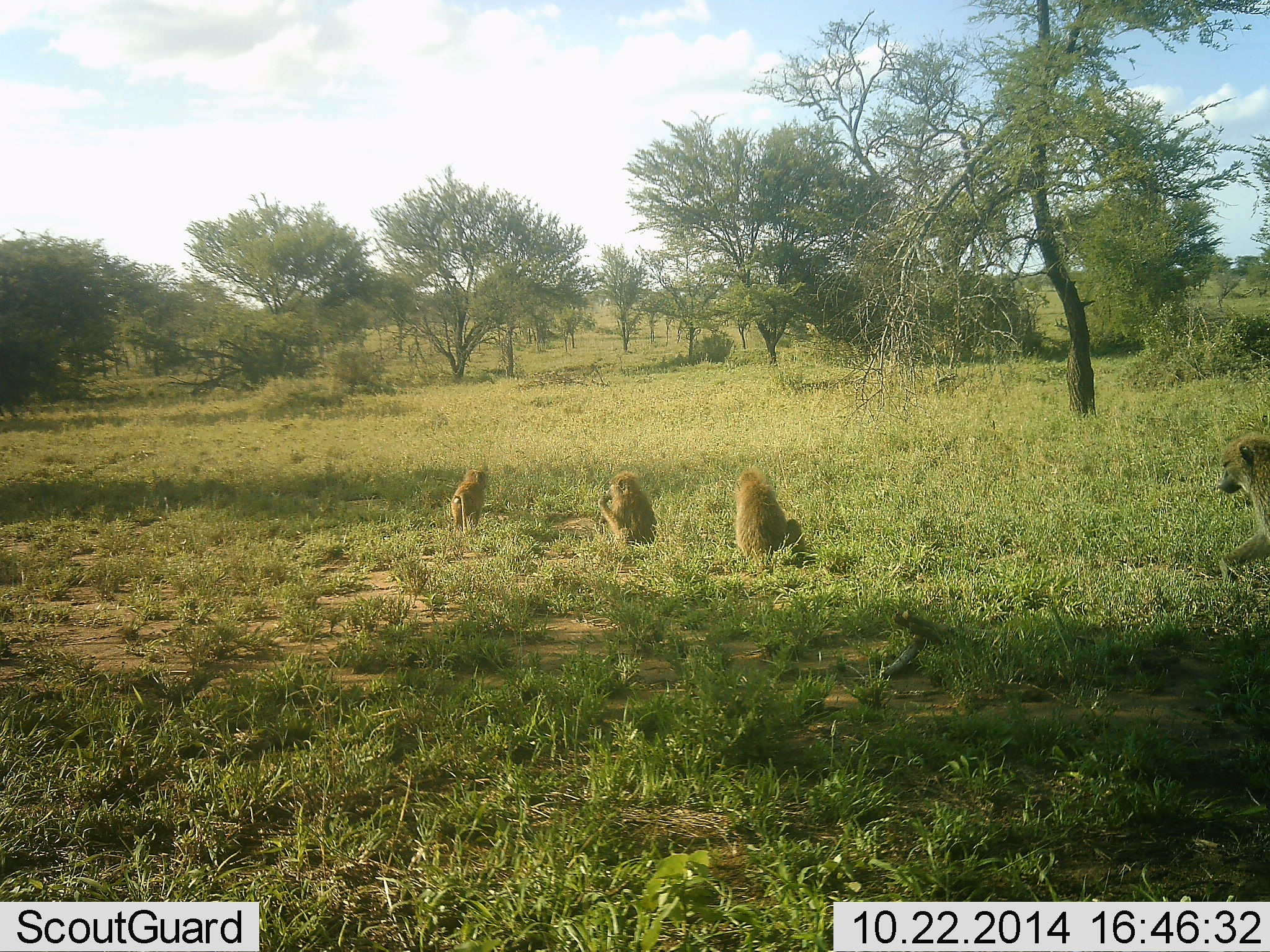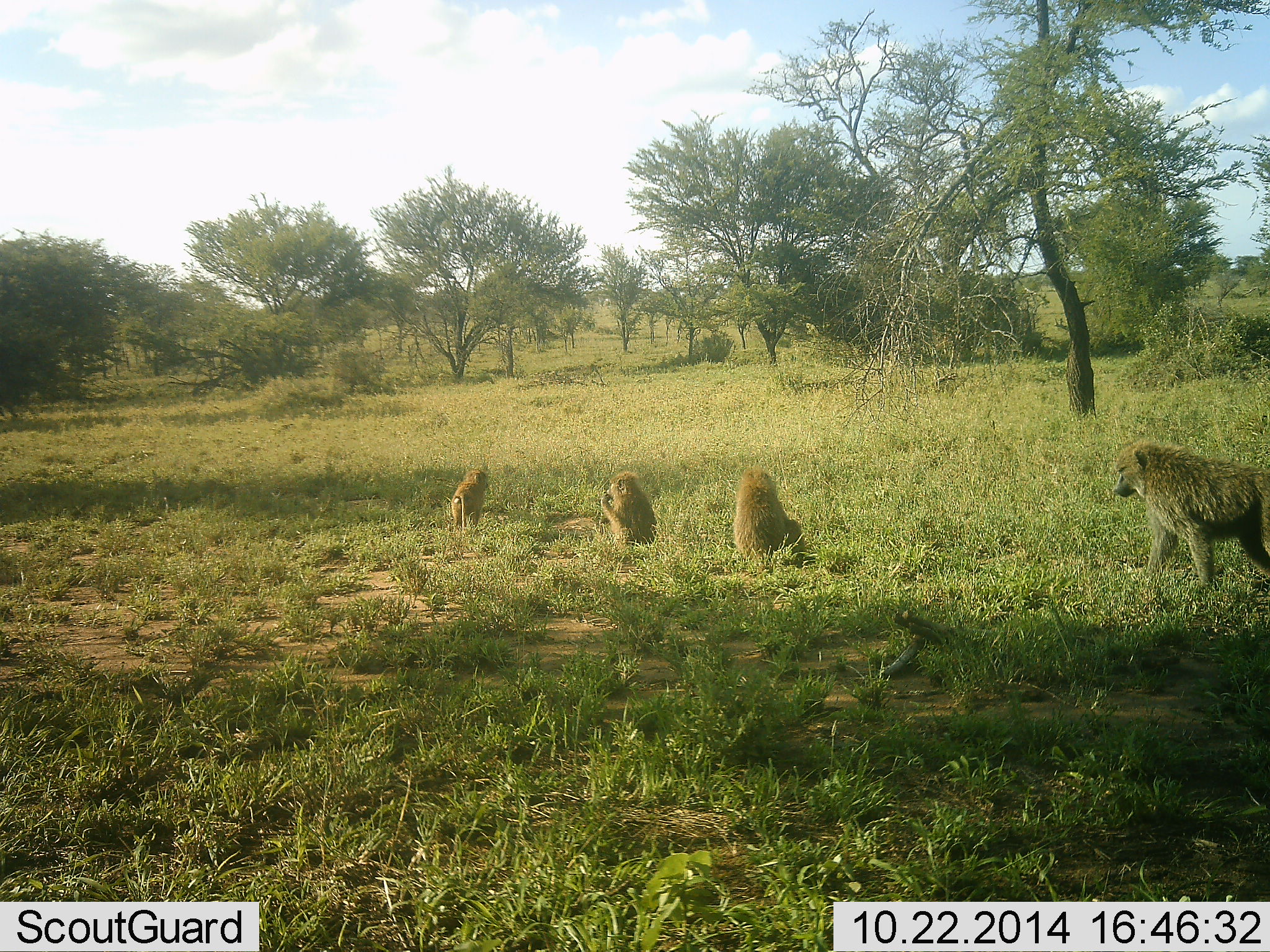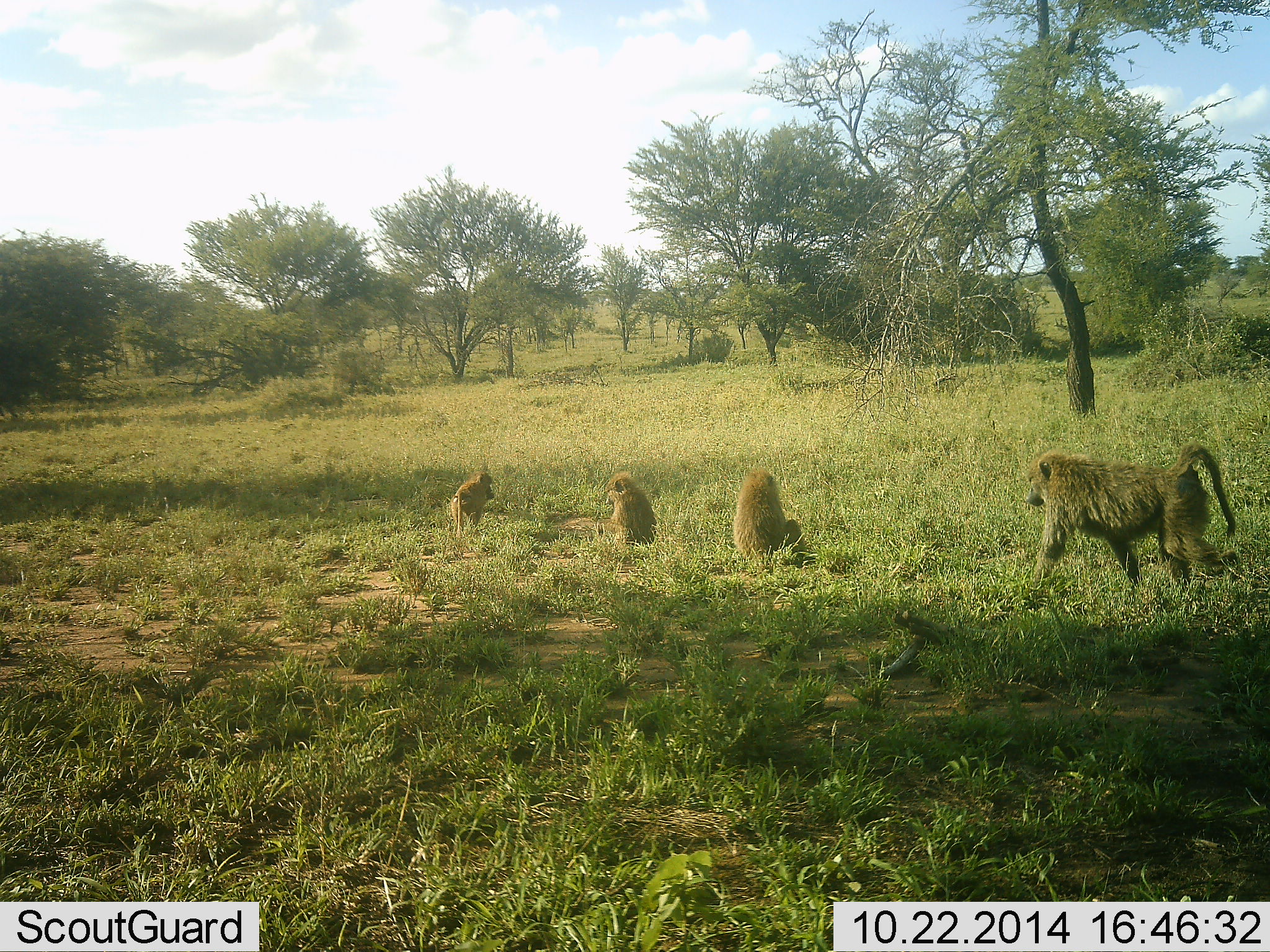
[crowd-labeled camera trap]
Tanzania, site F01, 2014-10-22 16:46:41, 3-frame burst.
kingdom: Animalia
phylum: Chordata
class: Mammalia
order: Primates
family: Cercopithecidae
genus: Papio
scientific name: Papio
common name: baboon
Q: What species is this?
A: Baboon (Papio).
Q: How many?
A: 4.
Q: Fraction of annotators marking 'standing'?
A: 30%.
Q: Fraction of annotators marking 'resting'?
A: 60%.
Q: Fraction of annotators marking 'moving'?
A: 70%.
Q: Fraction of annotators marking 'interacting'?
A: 10%.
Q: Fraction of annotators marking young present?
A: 40%.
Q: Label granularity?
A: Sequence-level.